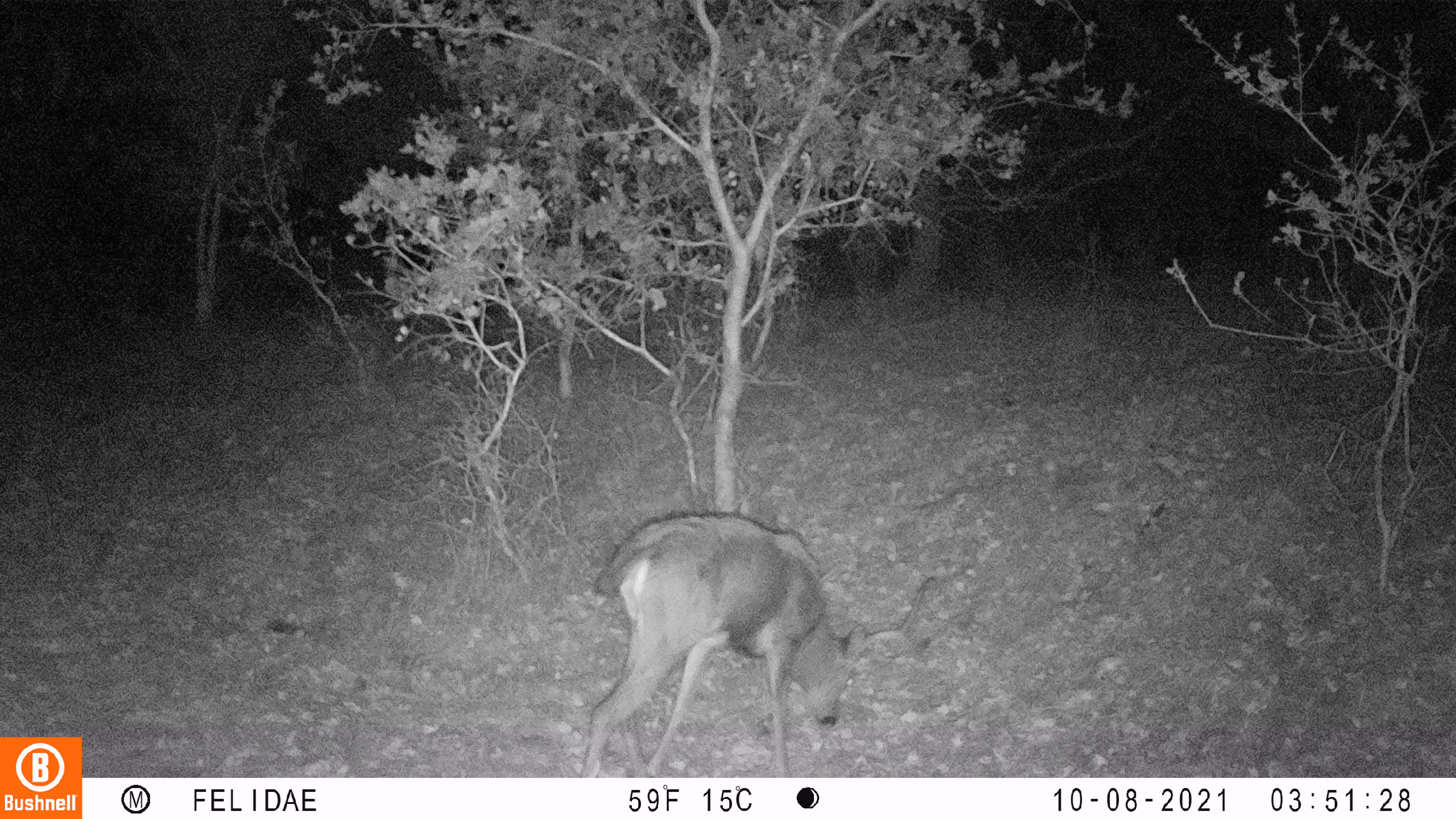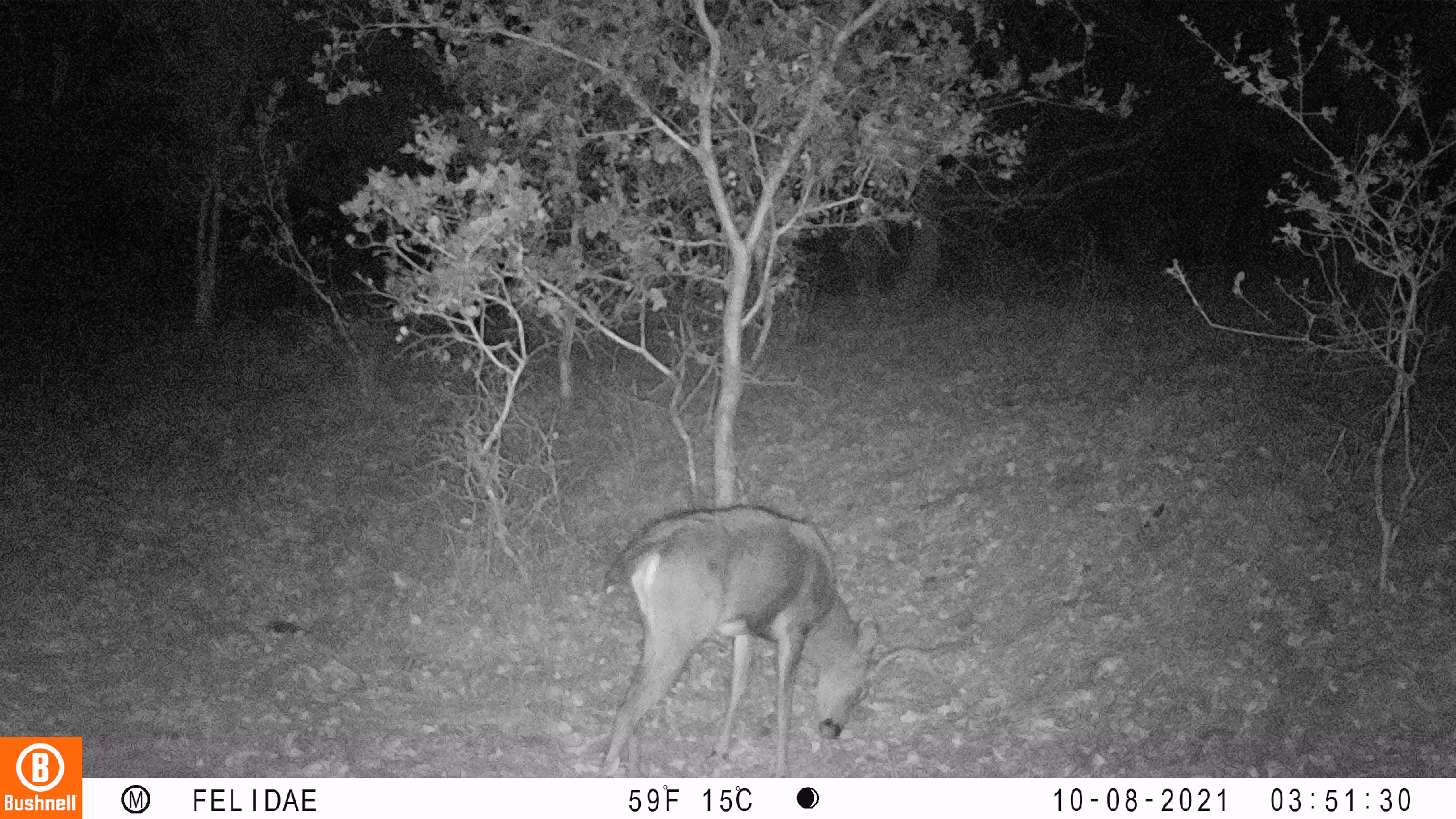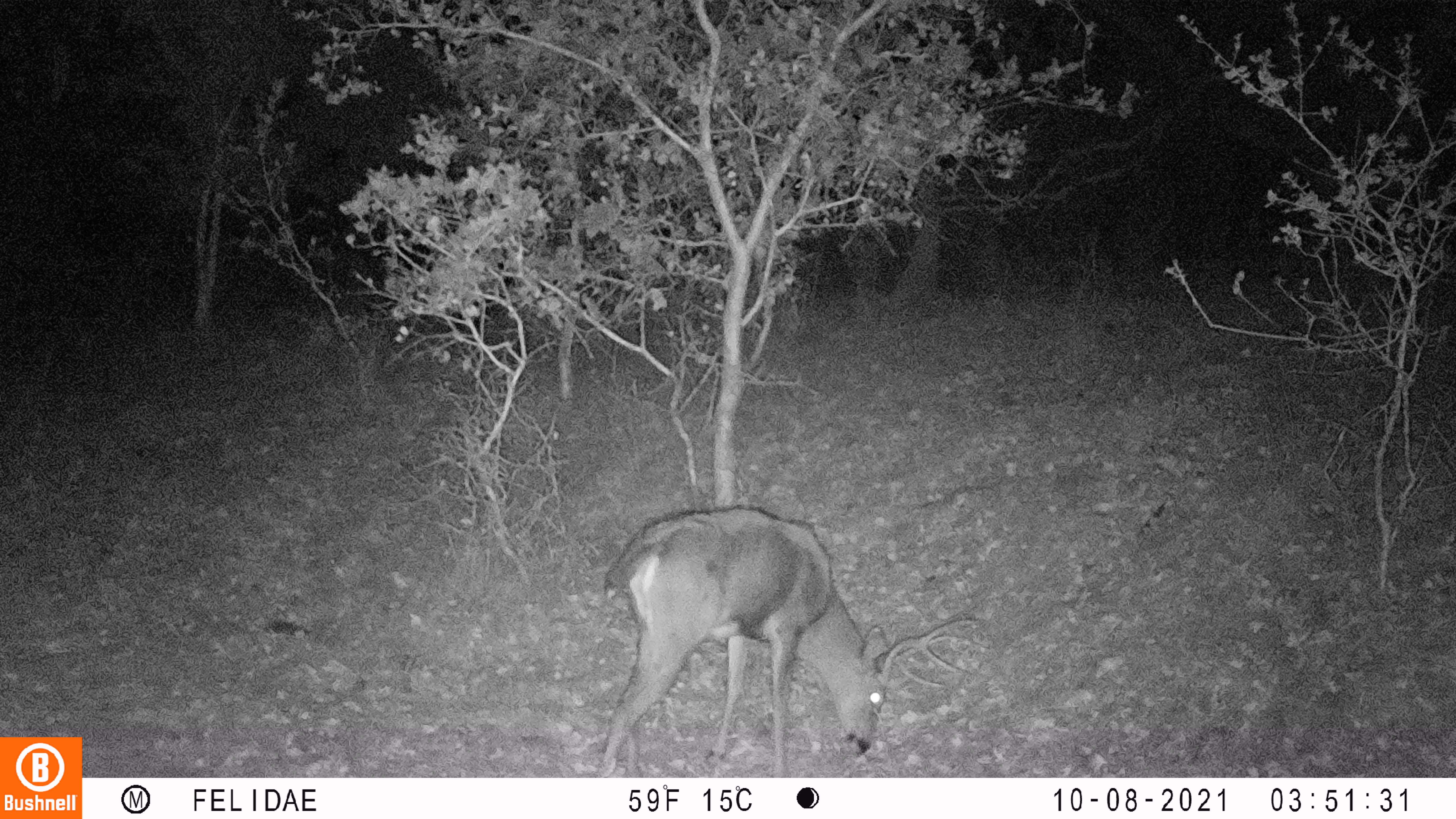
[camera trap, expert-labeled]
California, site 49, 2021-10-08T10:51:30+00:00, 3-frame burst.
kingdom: Animalia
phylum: Chordata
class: Mammalia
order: Artiodactyla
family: Cervidae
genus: Odocoileus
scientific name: Odocoileus hemionus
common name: mule deer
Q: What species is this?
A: Mule deer (Odocoileus hemionus).